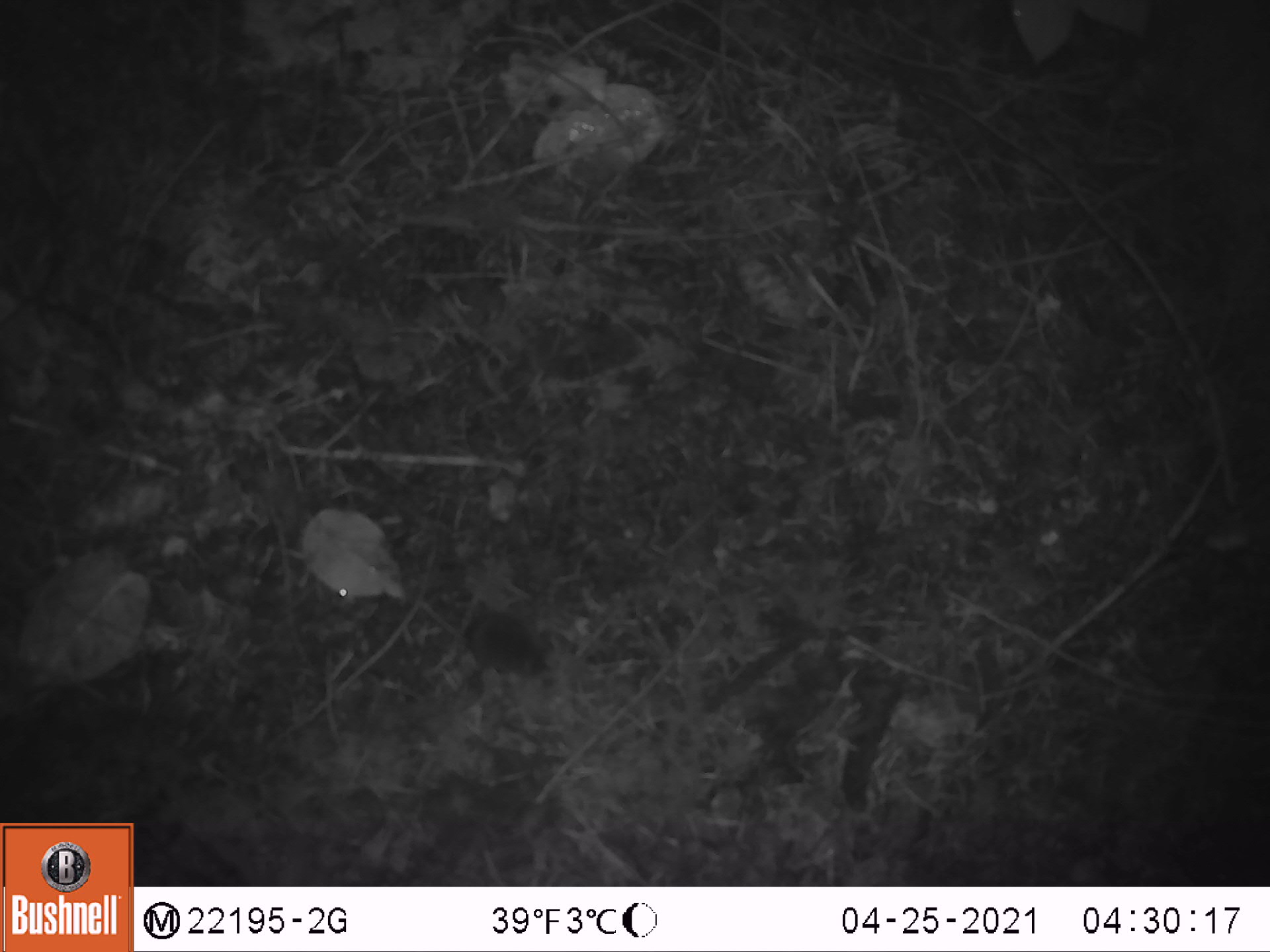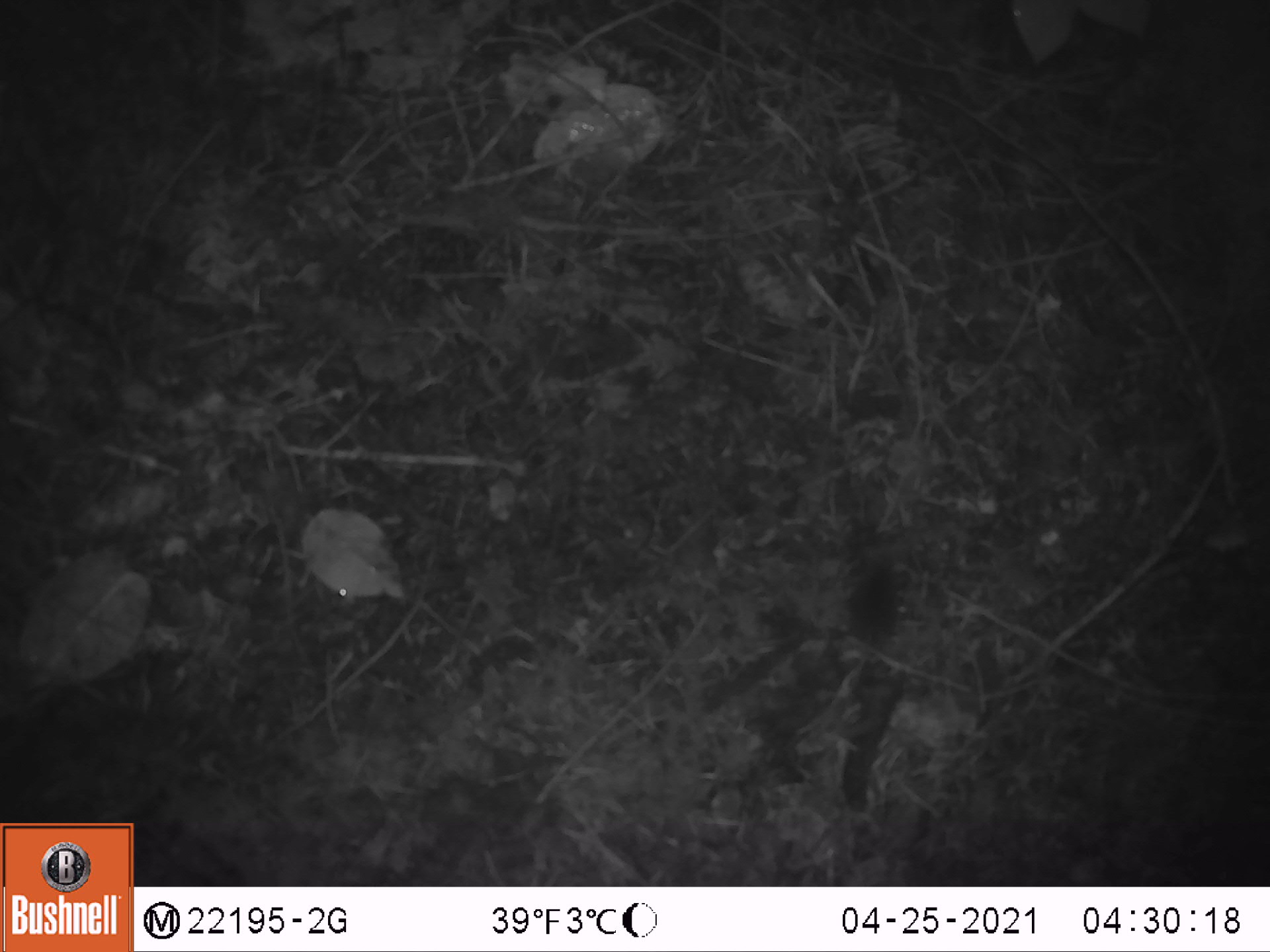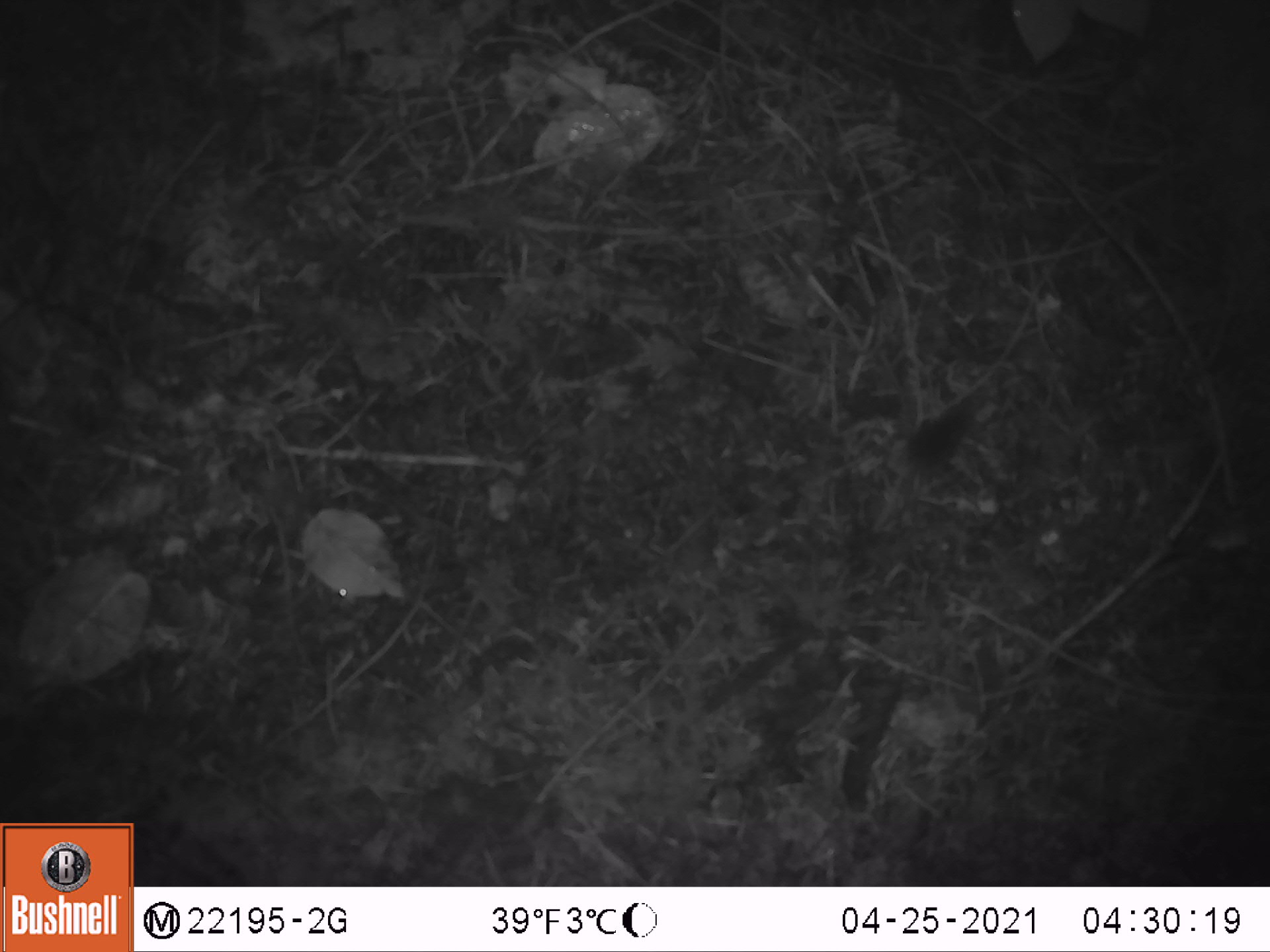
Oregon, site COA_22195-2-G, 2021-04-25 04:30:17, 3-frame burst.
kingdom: Animalia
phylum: Chordata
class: Mammalia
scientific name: Mammalia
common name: small mammal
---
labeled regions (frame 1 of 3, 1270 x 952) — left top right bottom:
small mammal: 378 542 584 706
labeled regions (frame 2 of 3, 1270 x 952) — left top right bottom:
small mammal: 807 520 936 755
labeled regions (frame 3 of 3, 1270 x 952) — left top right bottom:
small mammal: 834 380 1005 559